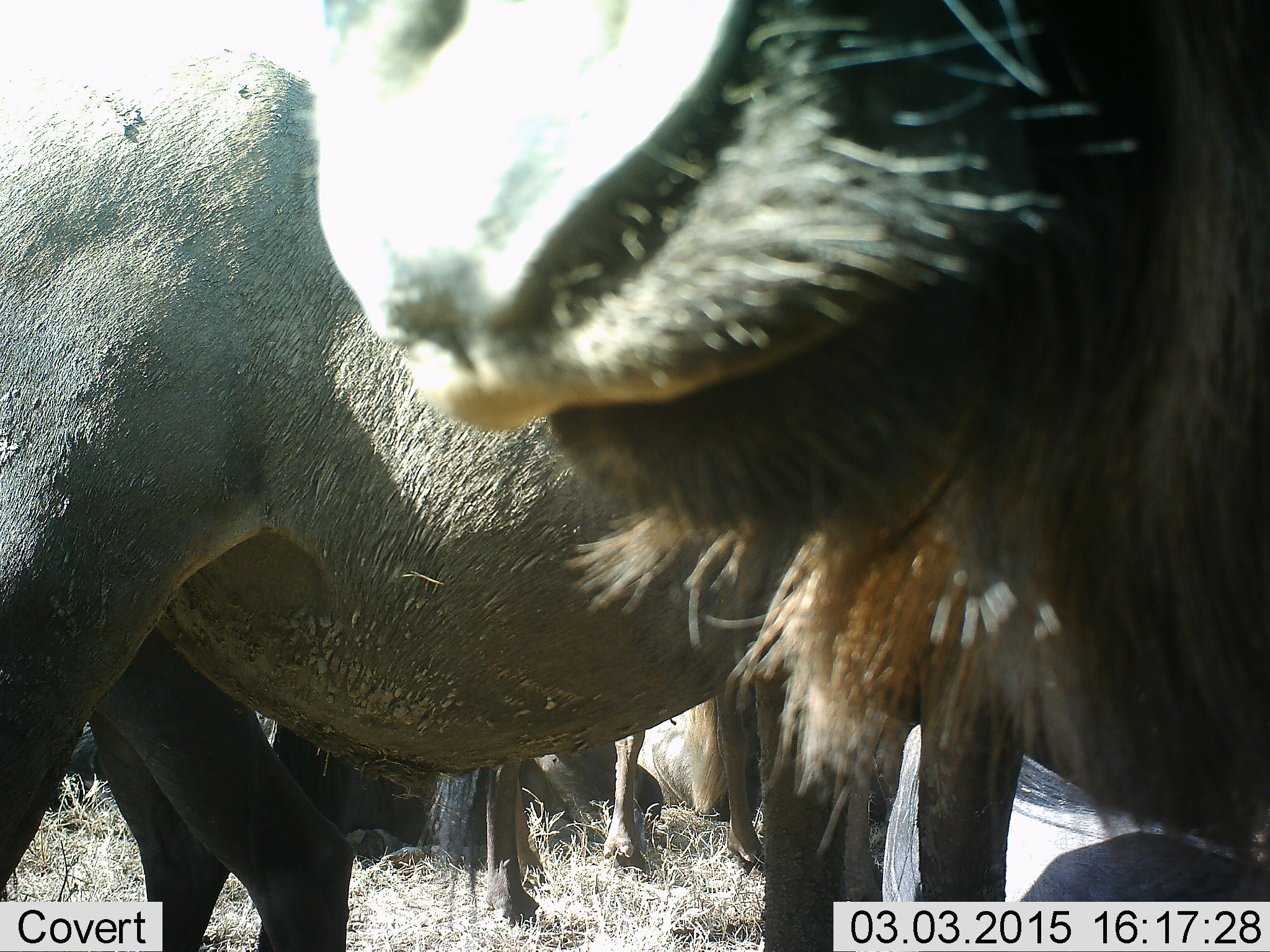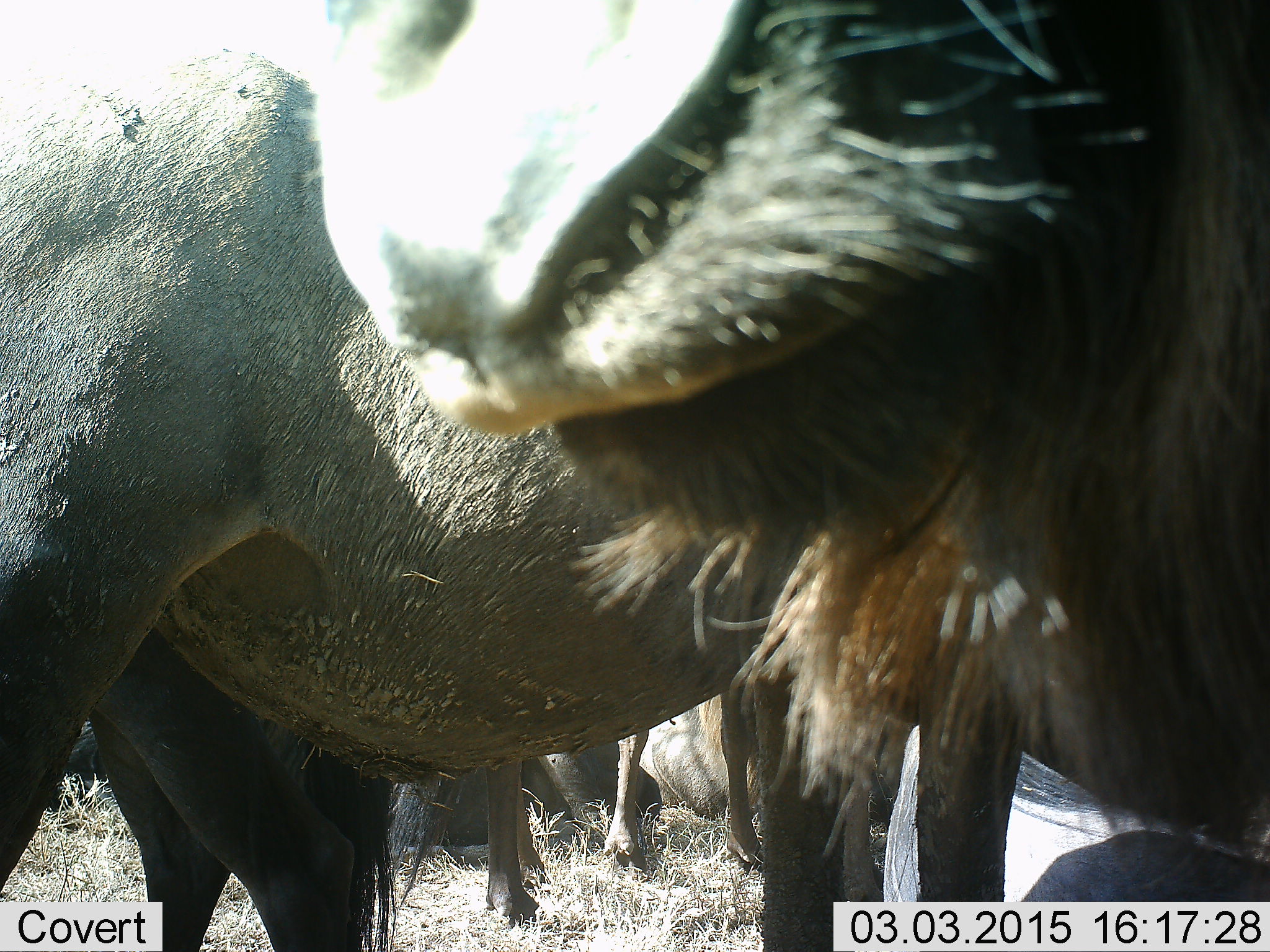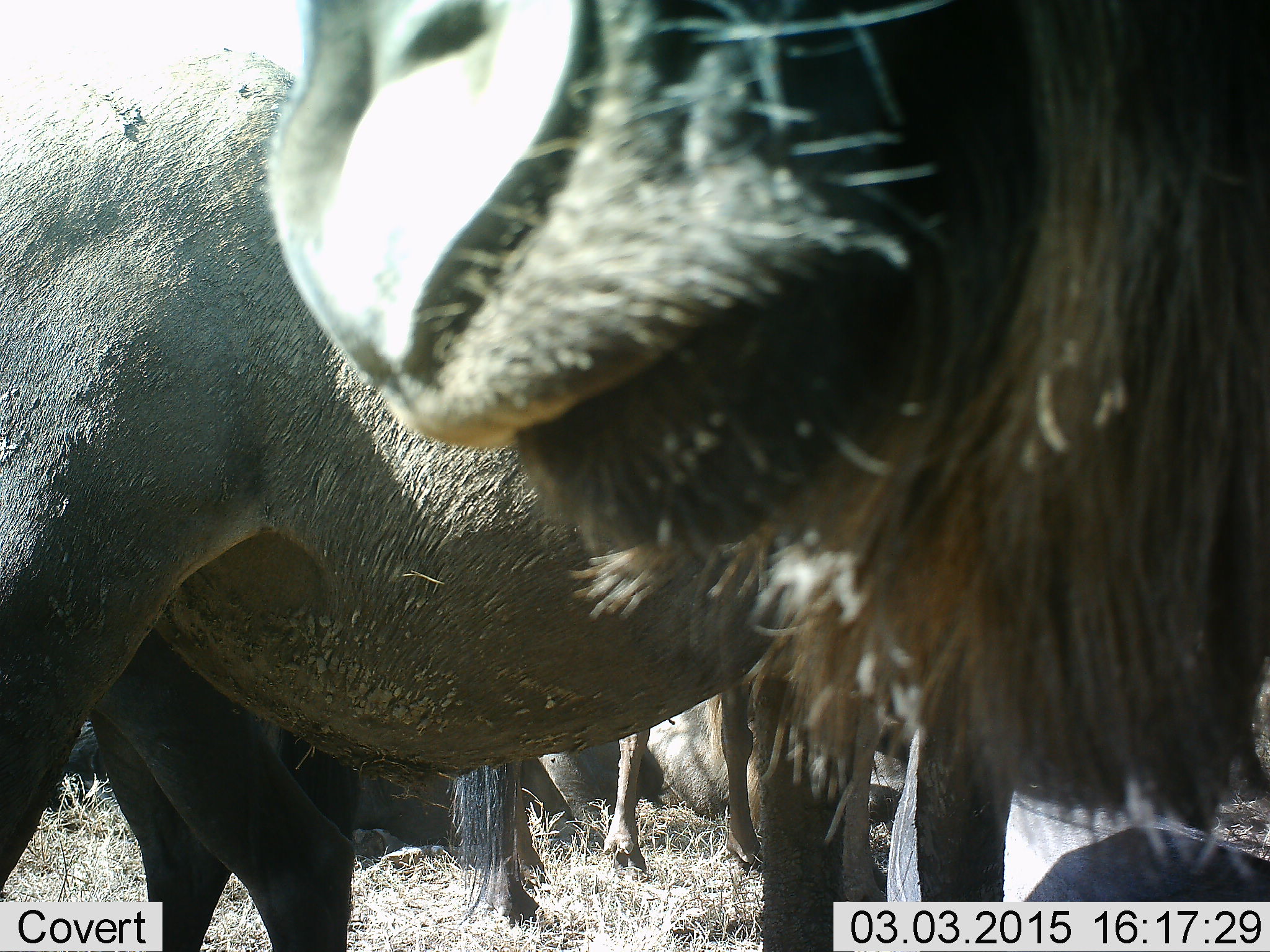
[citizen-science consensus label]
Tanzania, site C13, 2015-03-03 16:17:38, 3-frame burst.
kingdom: Animalia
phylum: Chordata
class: Mammalia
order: Artiodactyla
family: Bovidae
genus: Connochaetes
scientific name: Connochaetes taurinus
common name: blue wildebeest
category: wildebeest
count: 5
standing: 90%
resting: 50%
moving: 0%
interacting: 0%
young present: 0%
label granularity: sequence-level